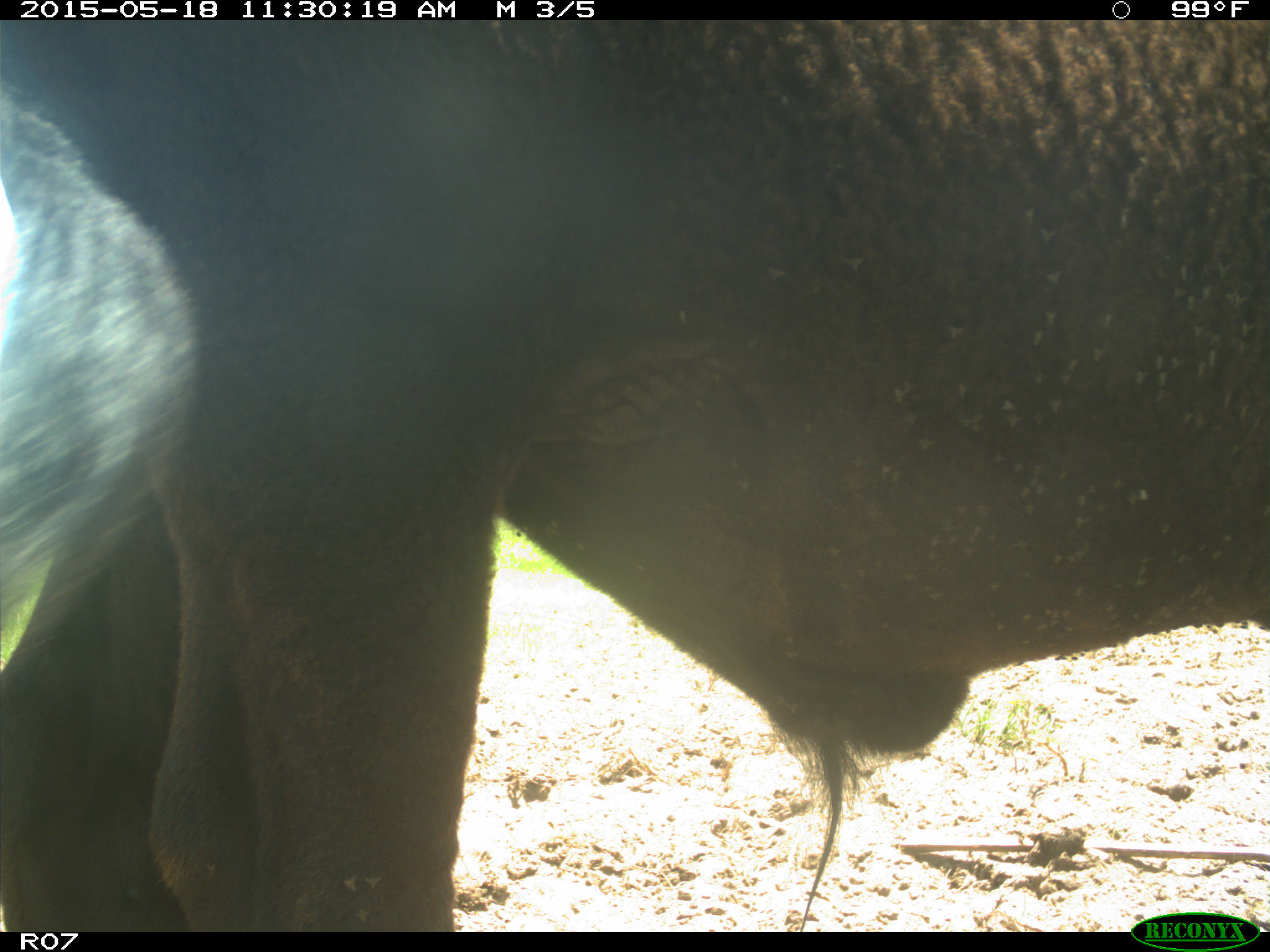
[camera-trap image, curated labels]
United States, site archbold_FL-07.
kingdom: Animalia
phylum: Chordata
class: Mammalia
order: Artiodactyla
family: Bovidae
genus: Bos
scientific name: Bos taurus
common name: domestic cow